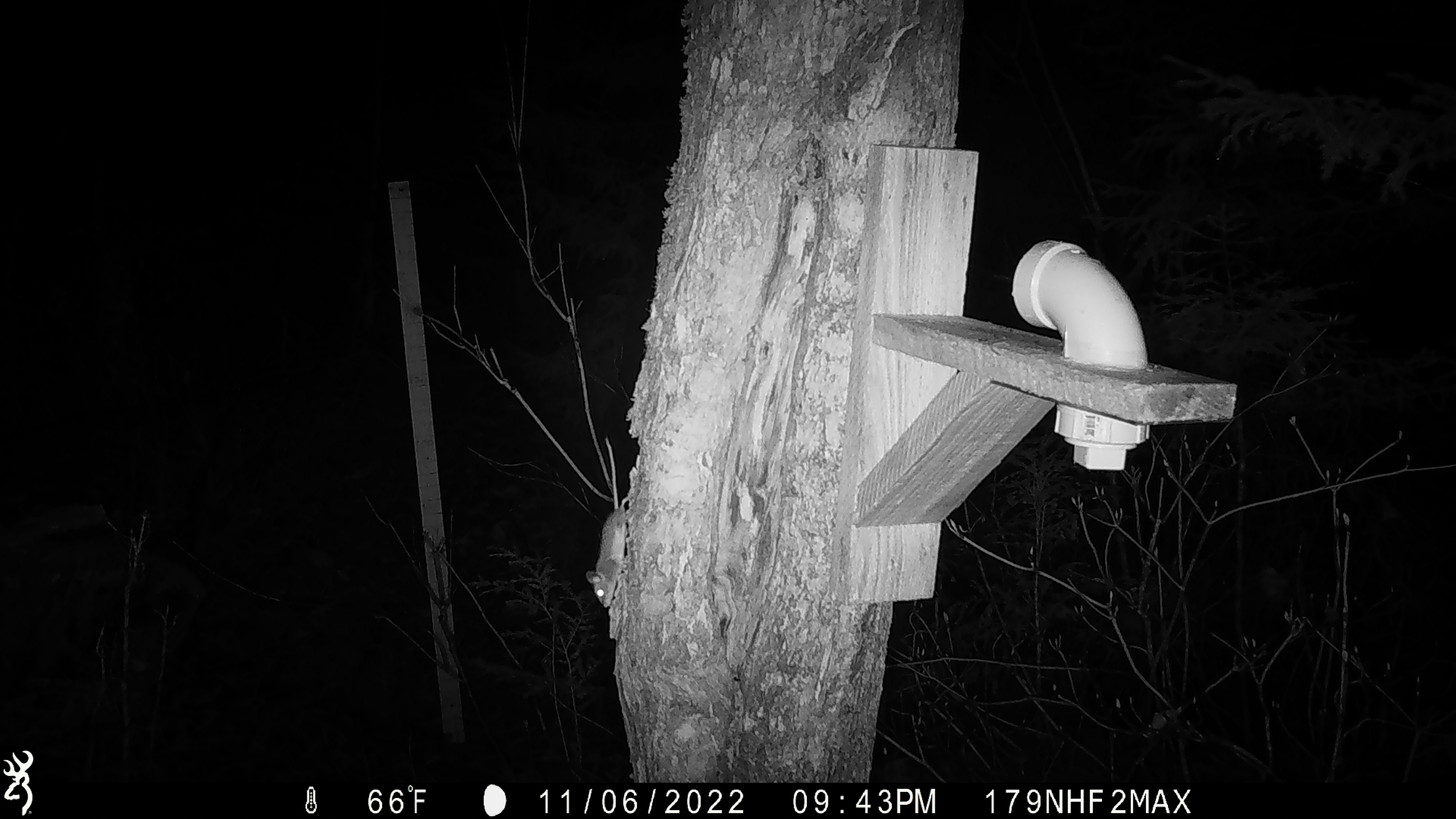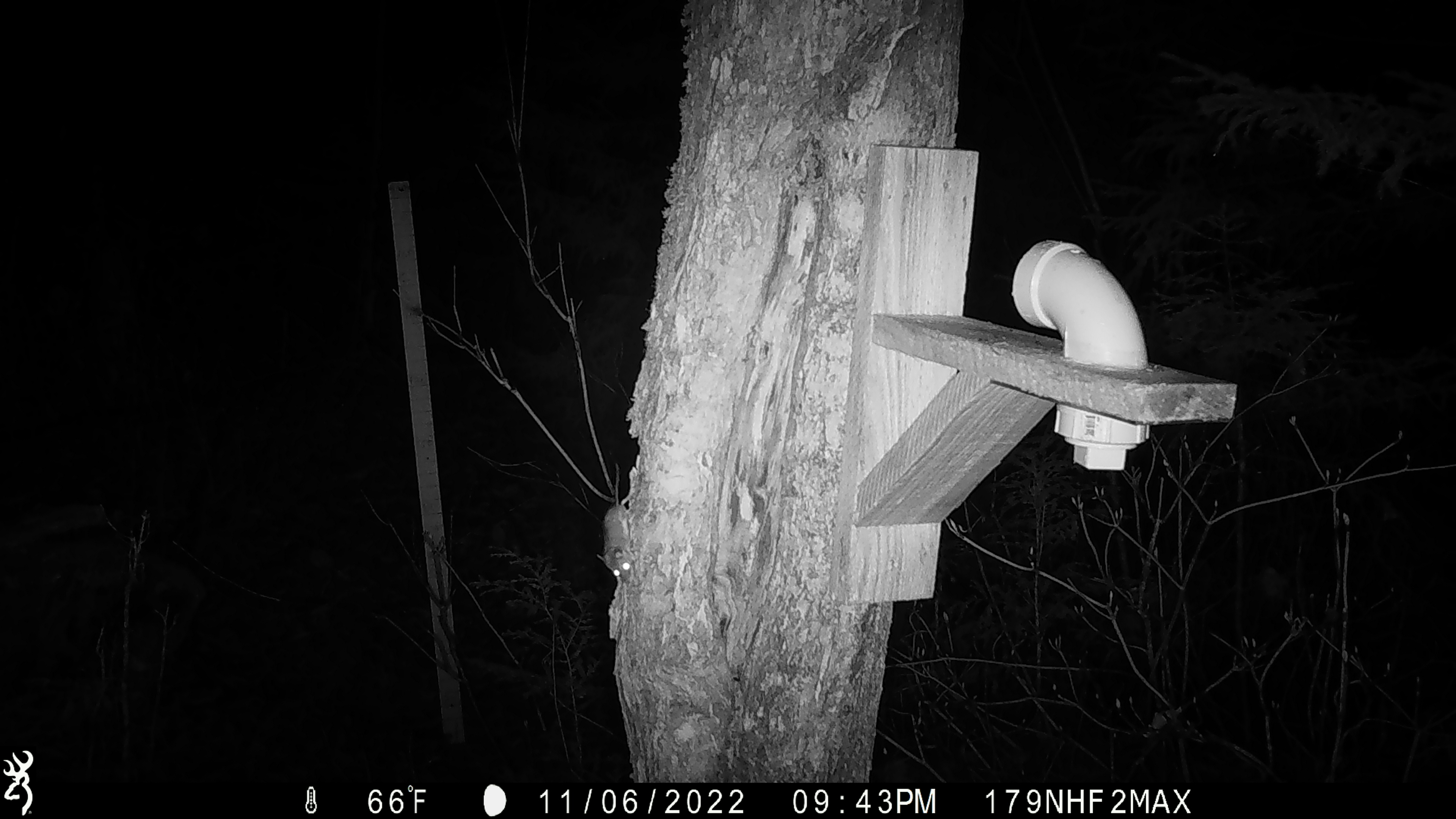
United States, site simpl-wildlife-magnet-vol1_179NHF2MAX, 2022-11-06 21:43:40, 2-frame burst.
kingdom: Animalia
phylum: Chordata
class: Mammalia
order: Rodentia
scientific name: Rodentia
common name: mouse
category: mouse sp.